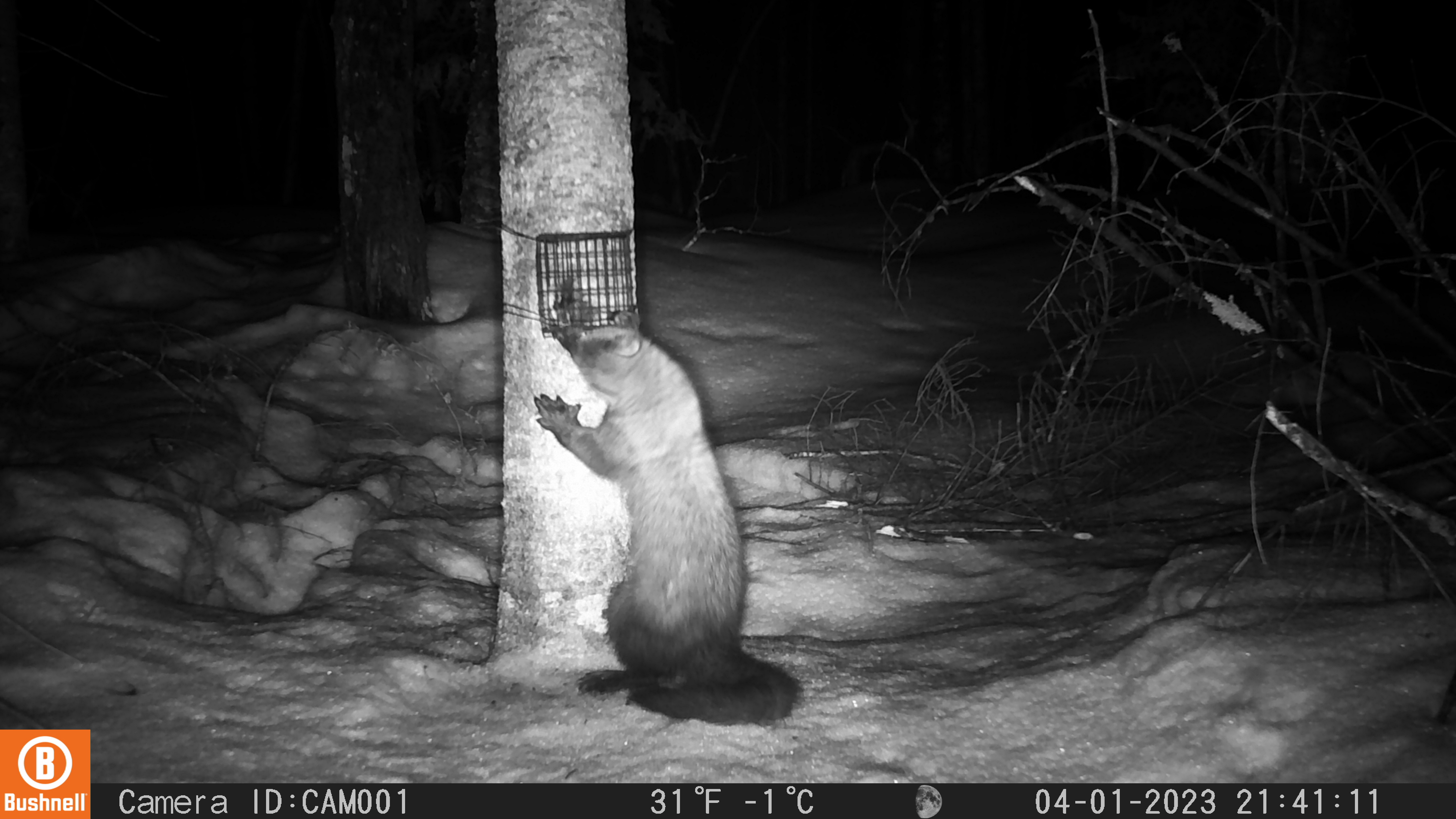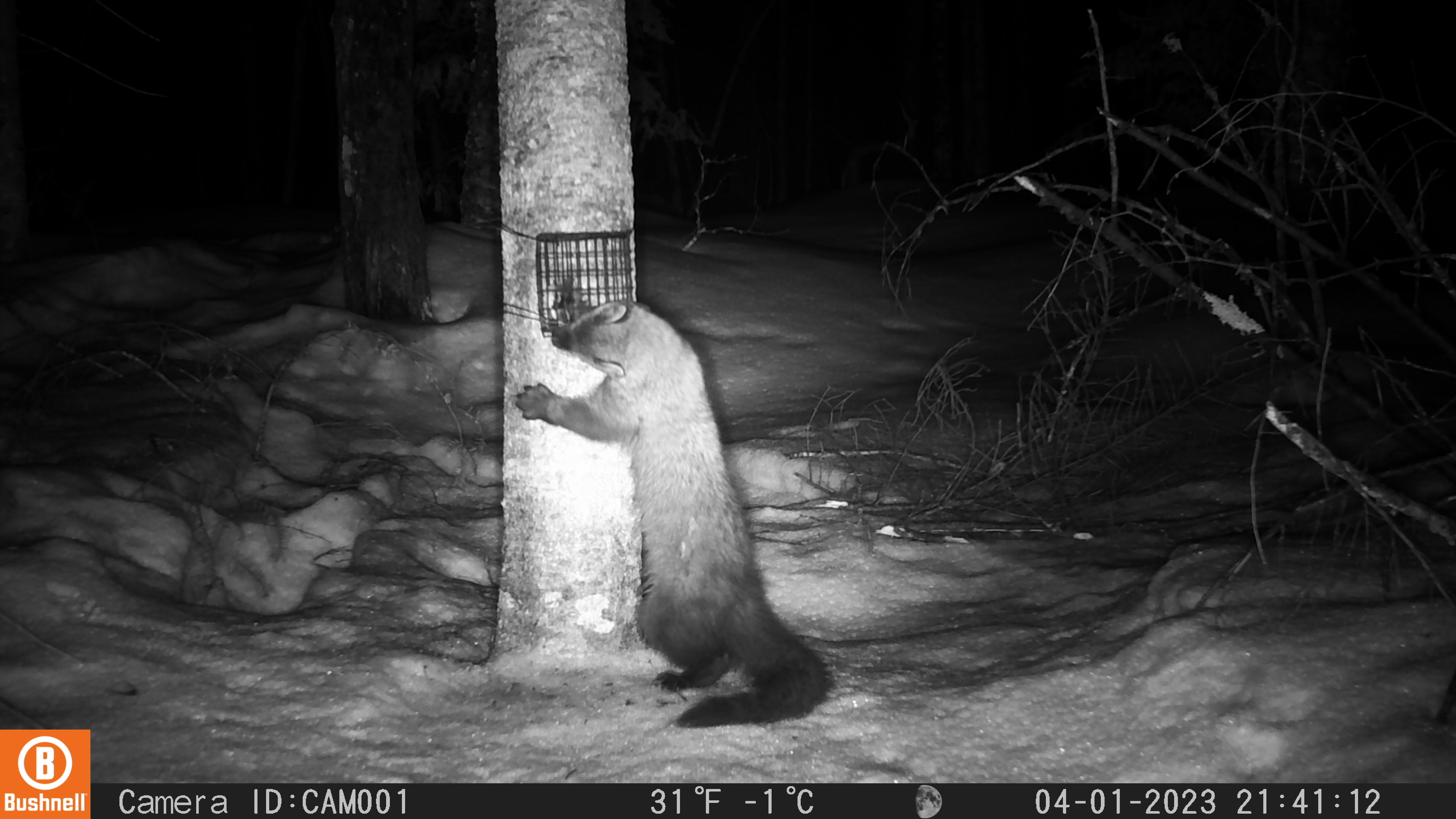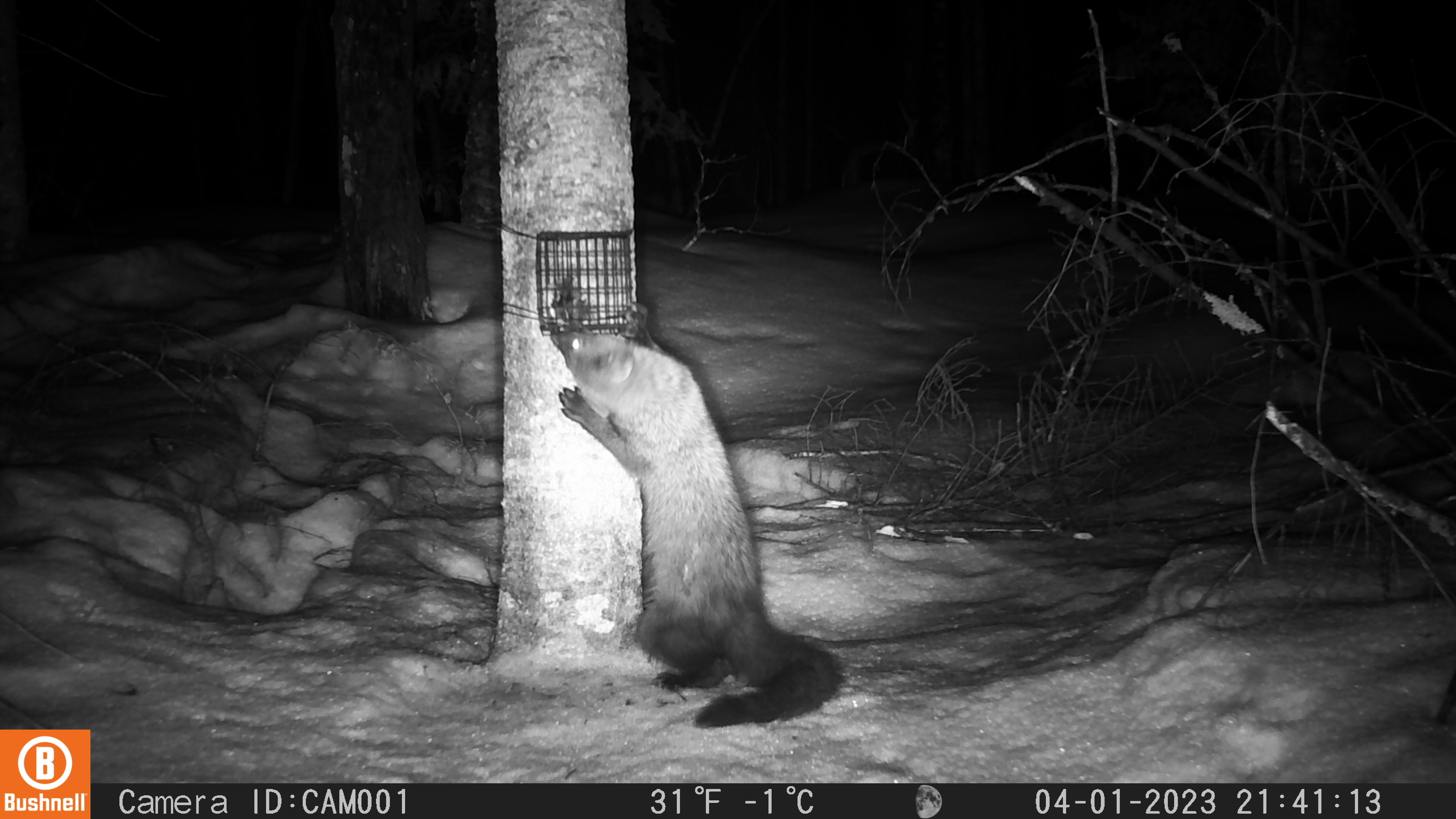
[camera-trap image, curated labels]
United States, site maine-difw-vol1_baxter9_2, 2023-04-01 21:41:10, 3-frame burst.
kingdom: Animalia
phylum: Chordata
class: Mammalia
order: Carnivora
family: Mustelidae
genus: Pekania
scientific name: Pekania pennanti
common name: fisher